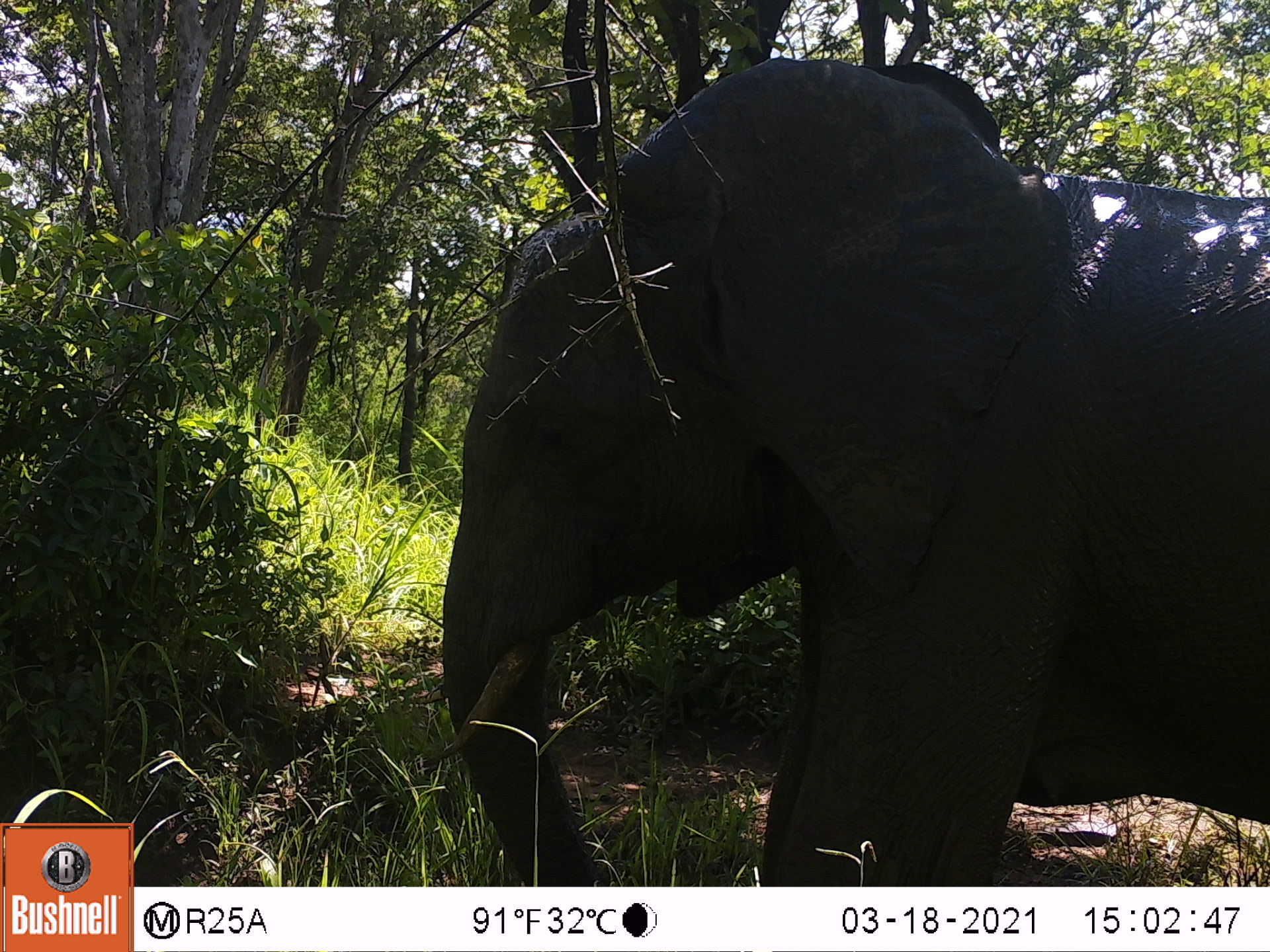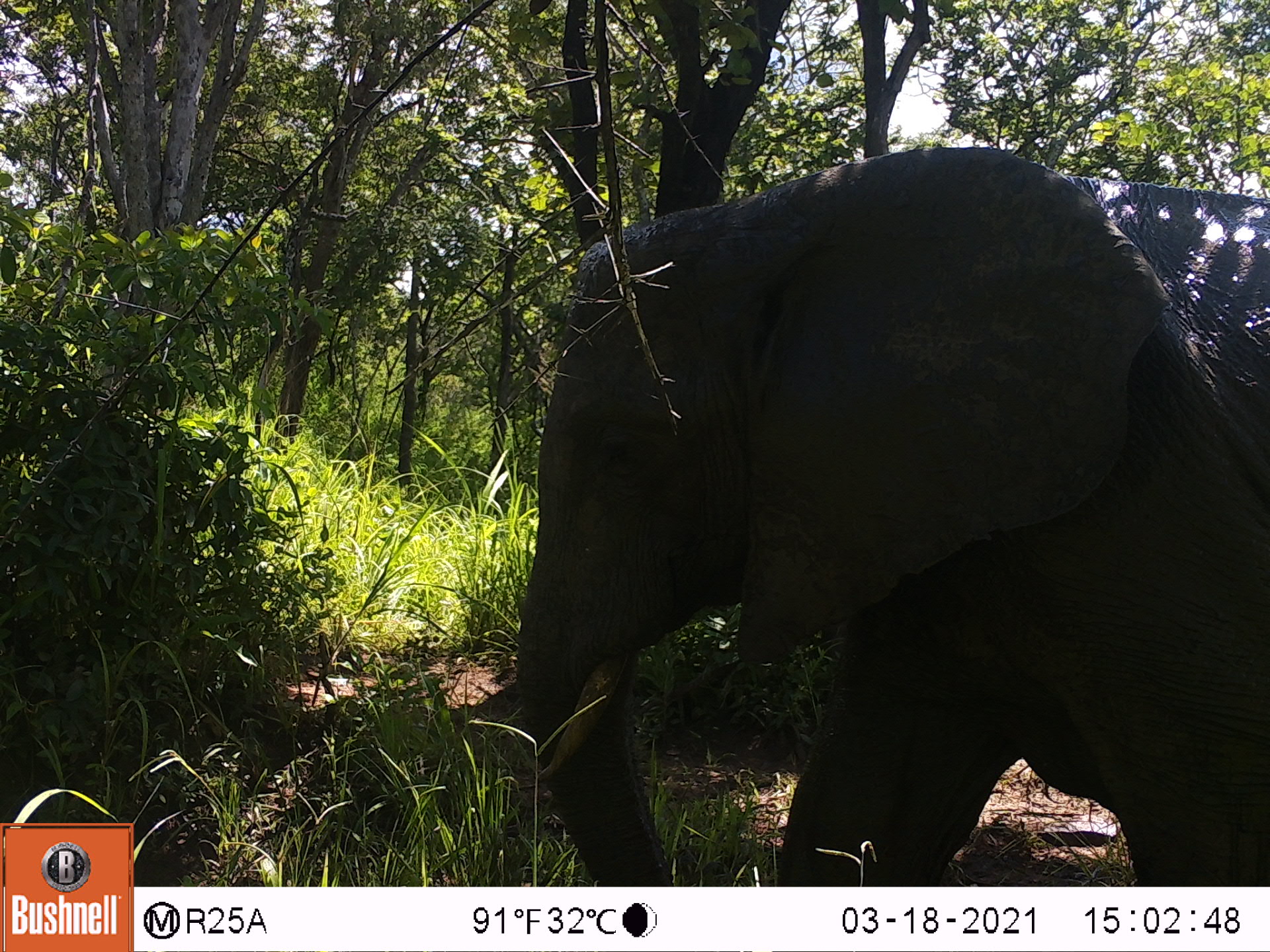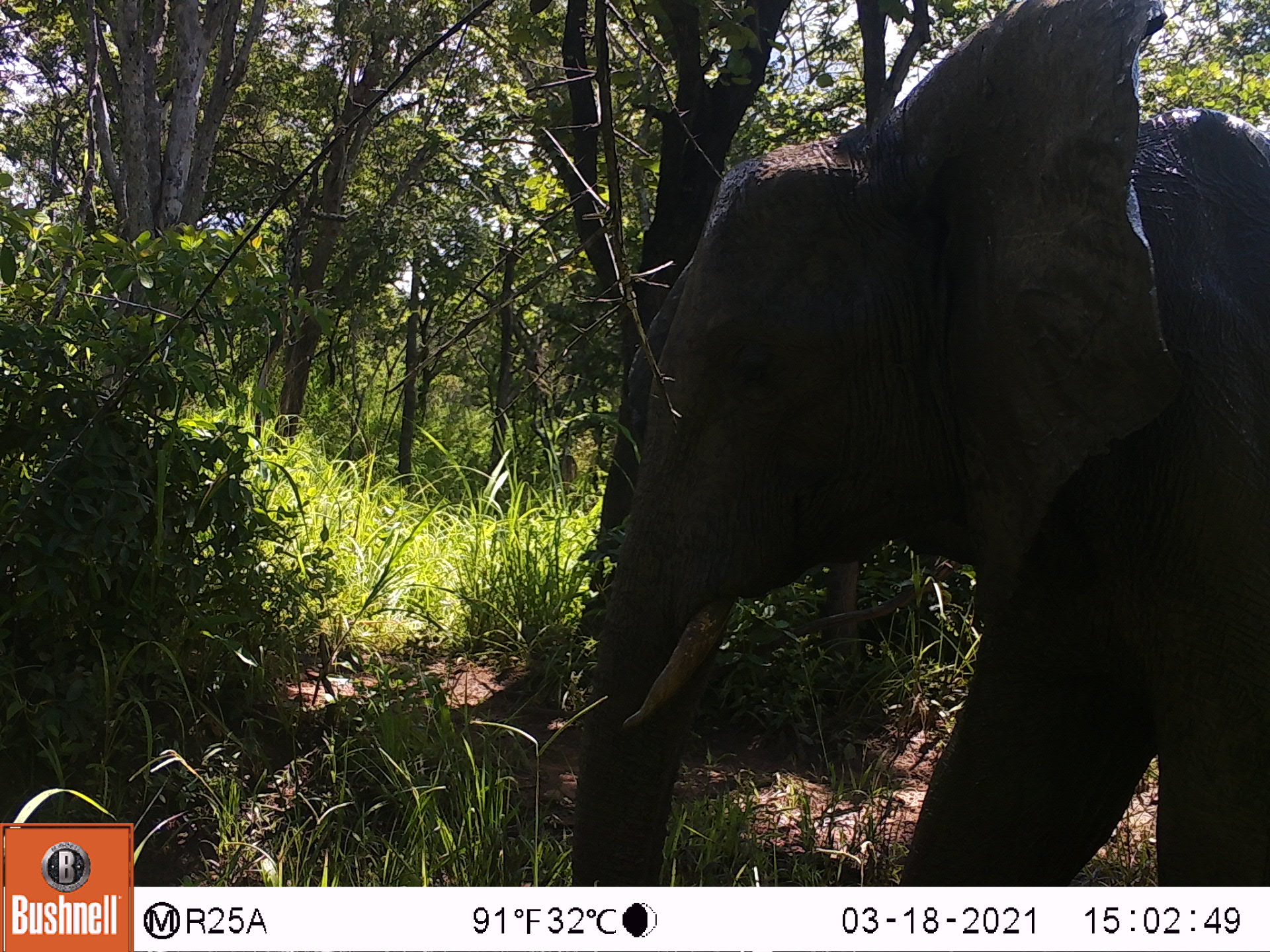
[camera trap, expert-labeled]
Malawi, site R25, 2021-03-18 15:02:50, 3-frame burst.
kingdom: Animalia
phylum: Chordata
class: Mammalia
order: Proboscidea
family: Elephantidae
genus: Loxodonta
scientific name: Loxodonta africana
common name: african savanna elephant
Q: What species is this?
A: African savanna elephant (Loxodonta africana).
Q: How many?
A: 1.